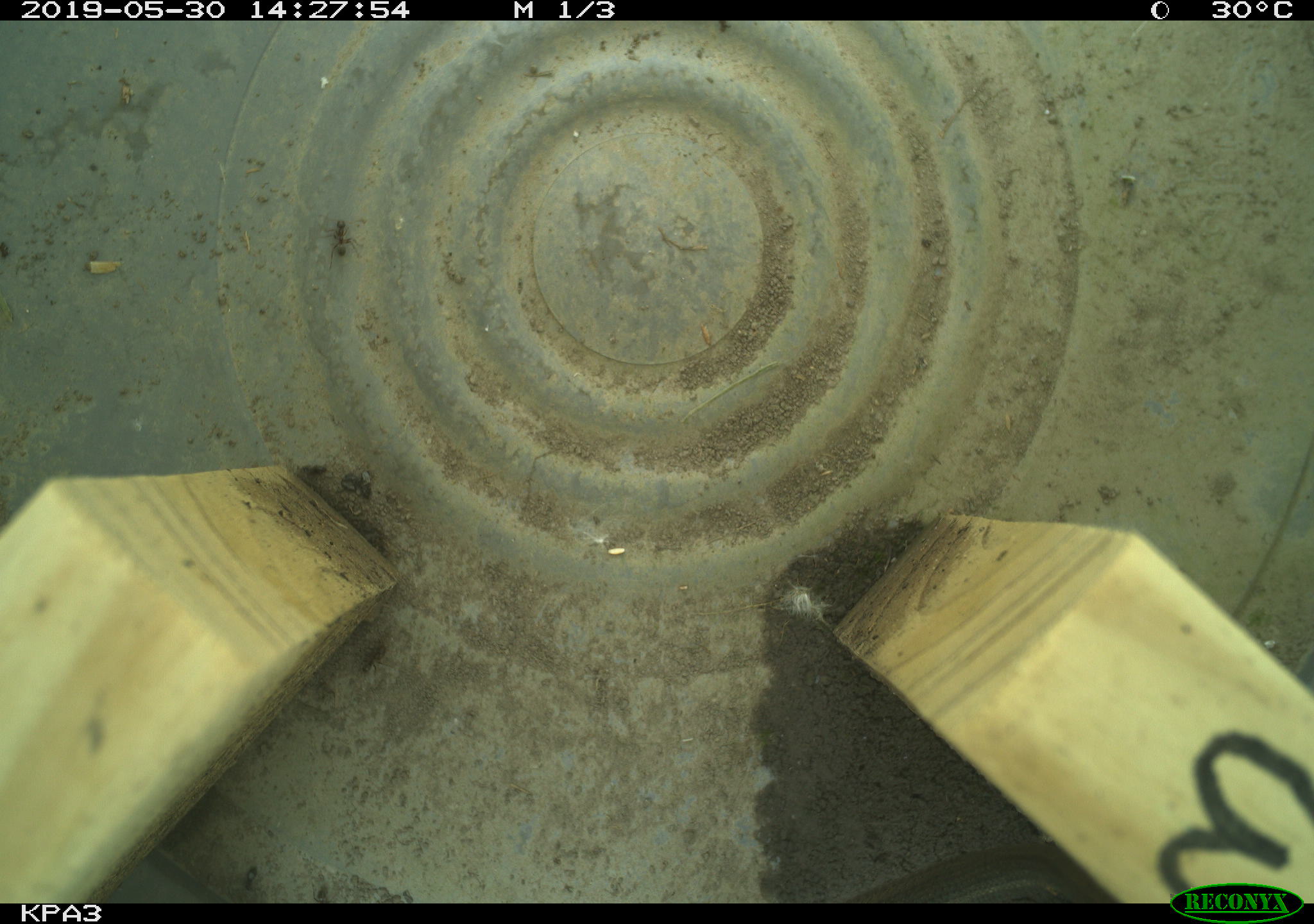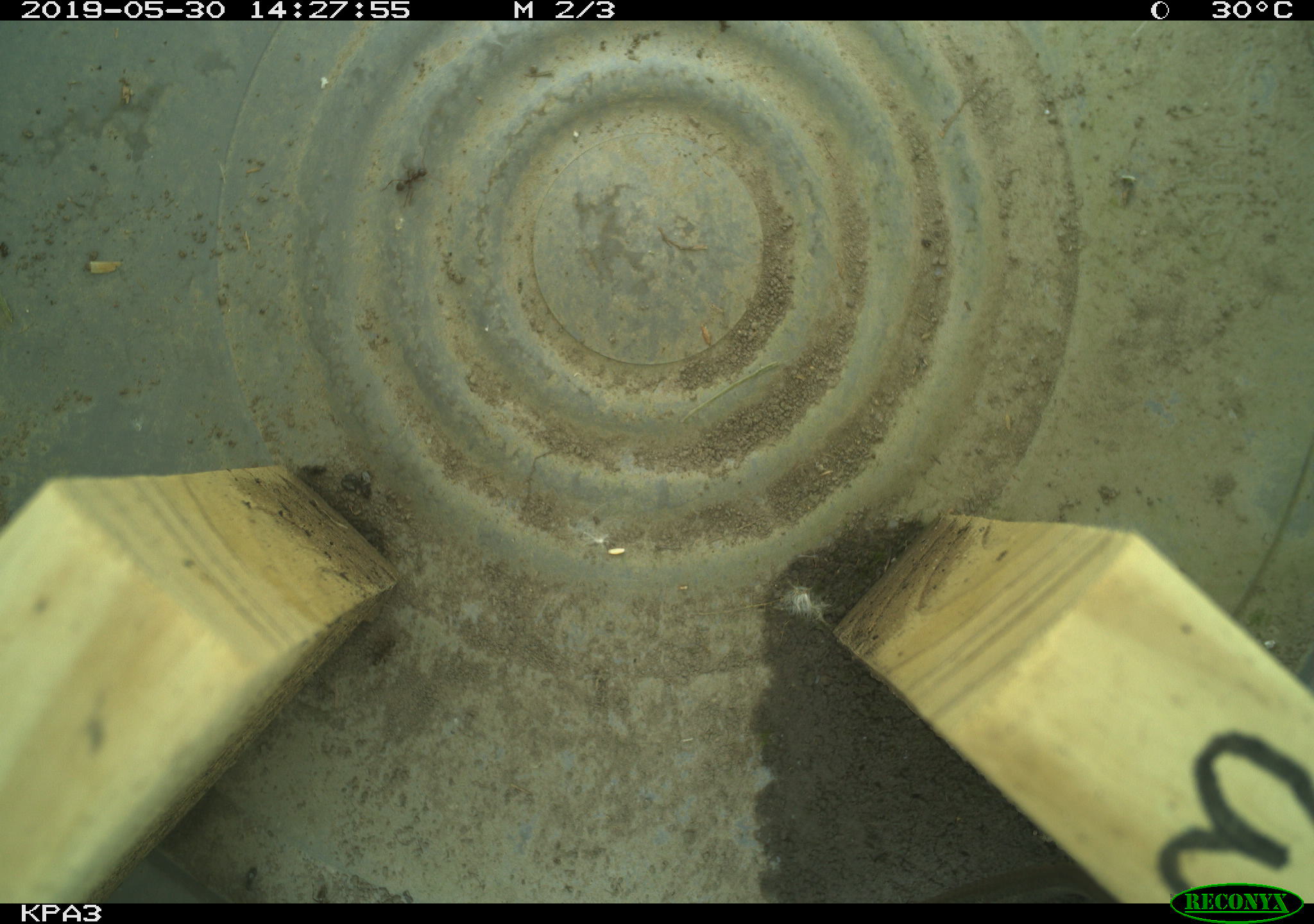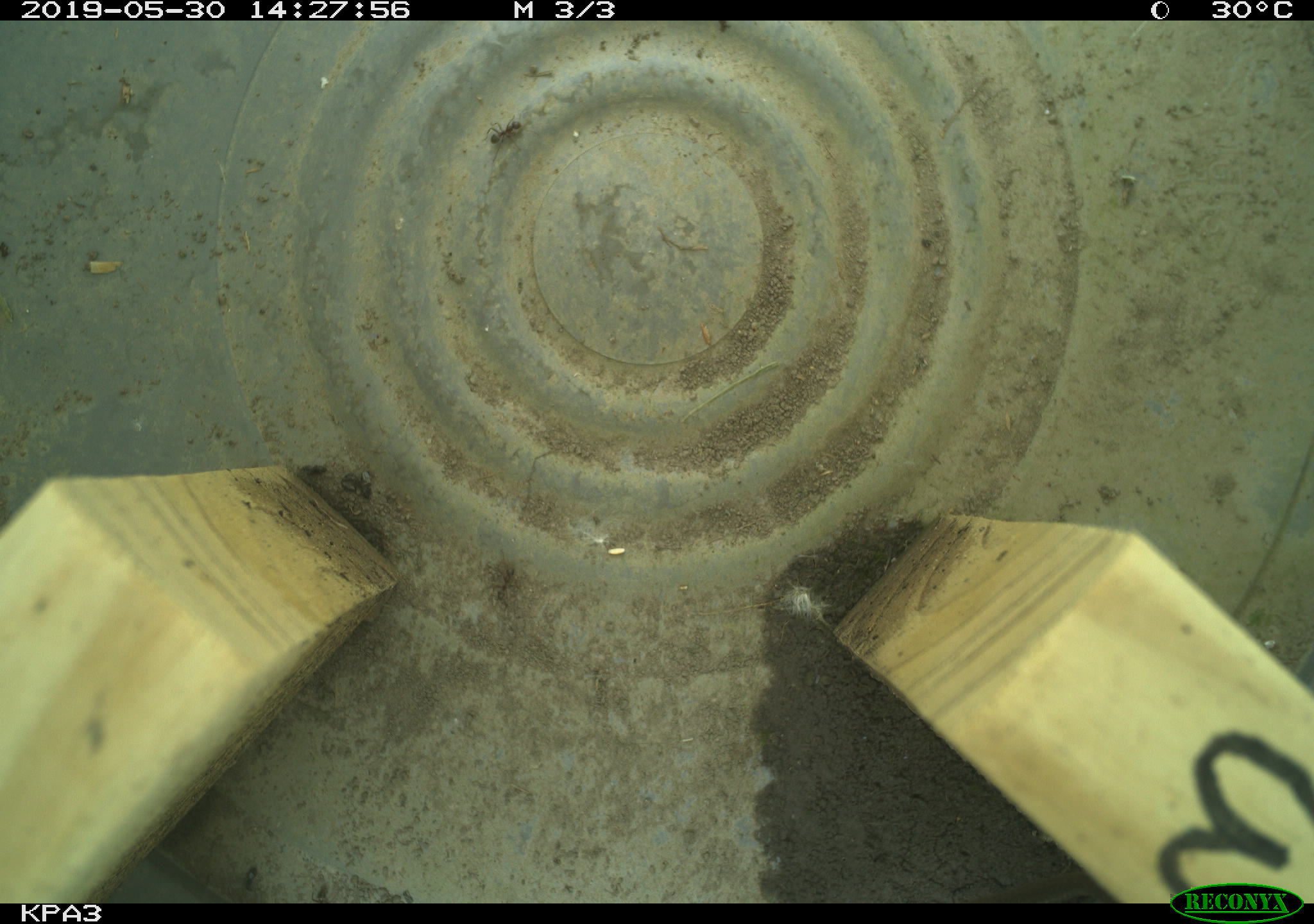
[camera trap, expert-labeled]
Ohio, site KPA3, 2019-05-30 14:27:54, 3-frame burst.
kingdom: Animalia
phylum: Chordata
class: Reptilia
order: Squamata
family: Colubridae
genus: Thamnophis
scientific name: Thamnophis sirtalis sirtalis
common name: eastern gartersnake